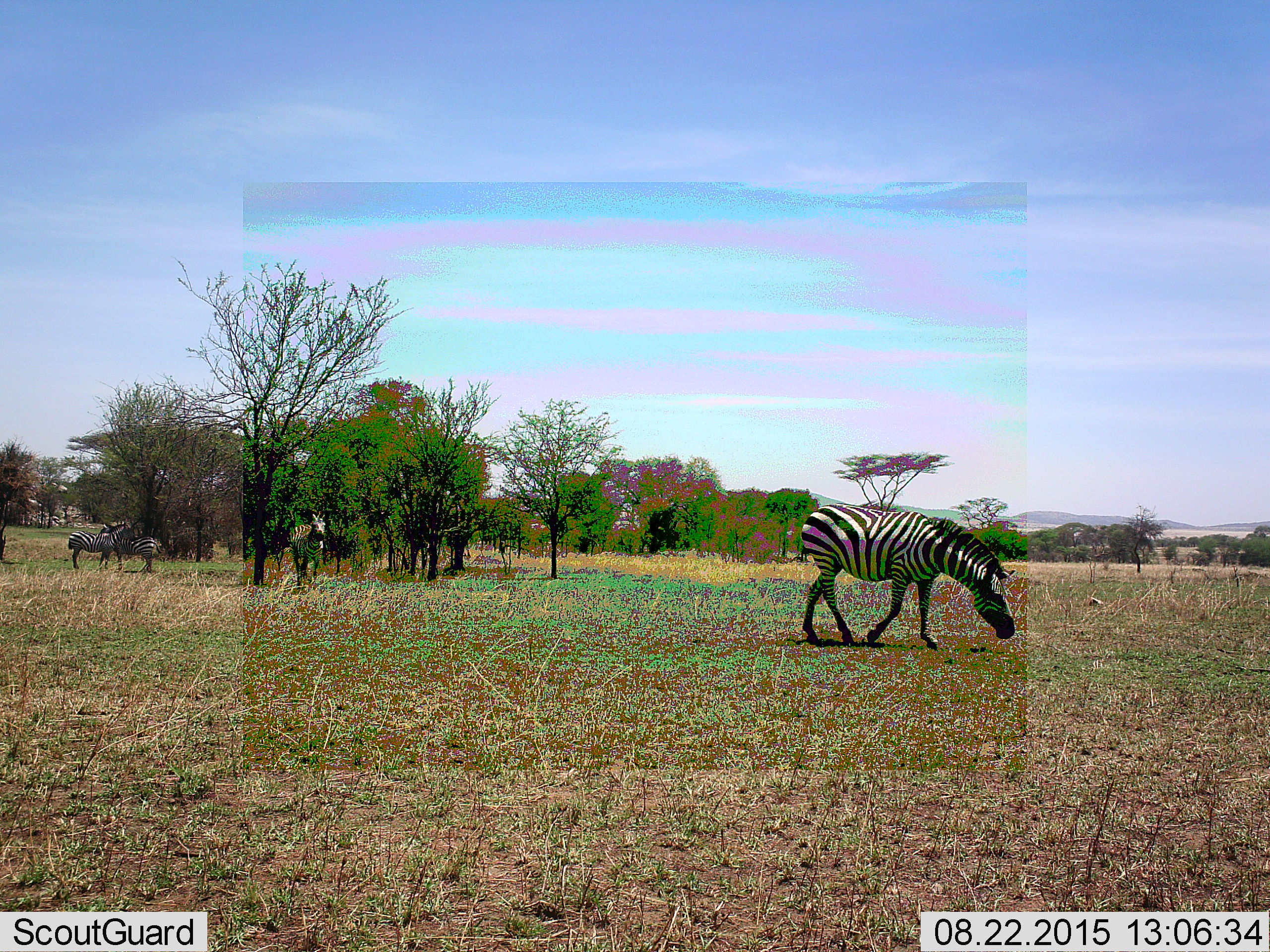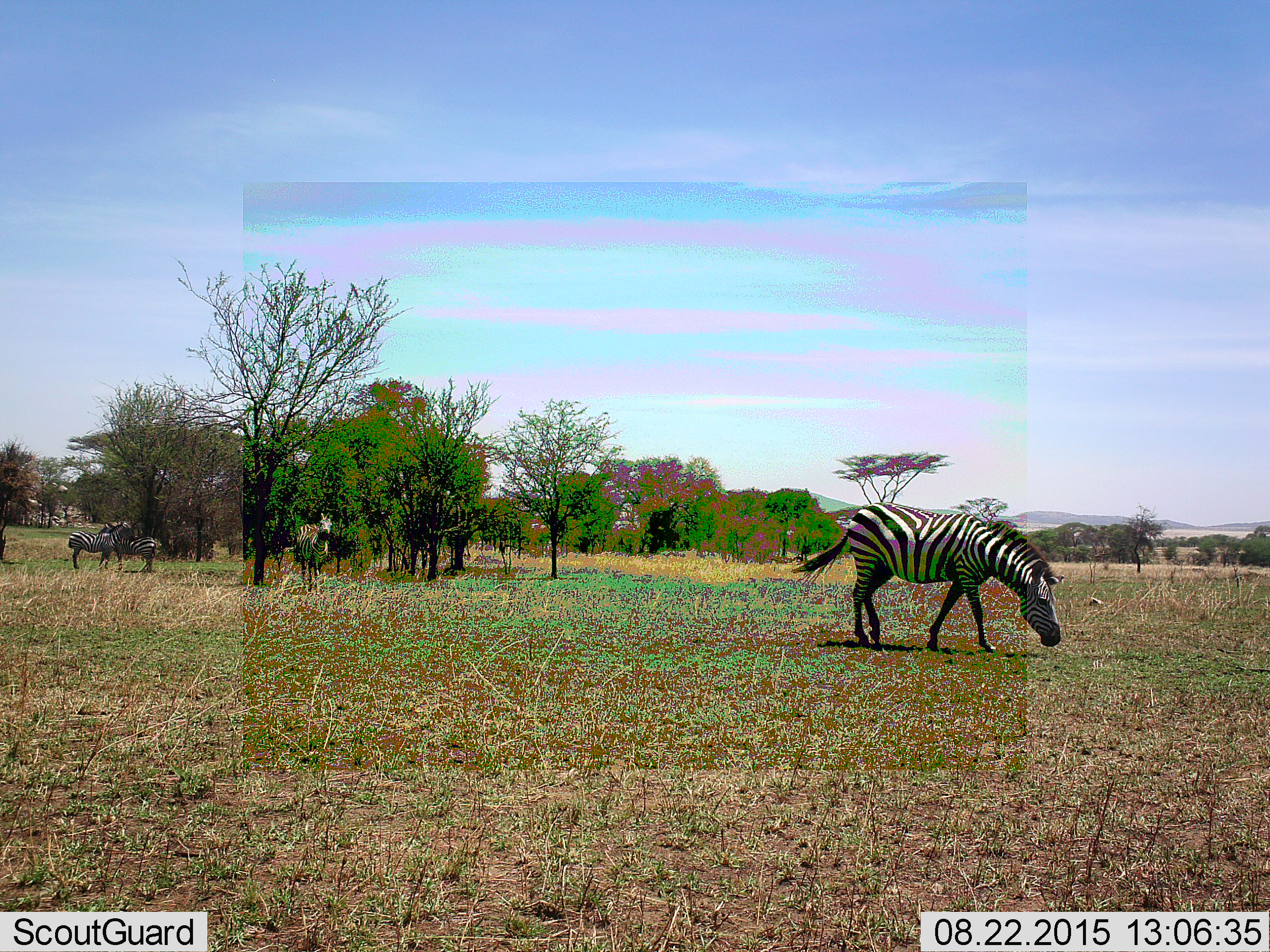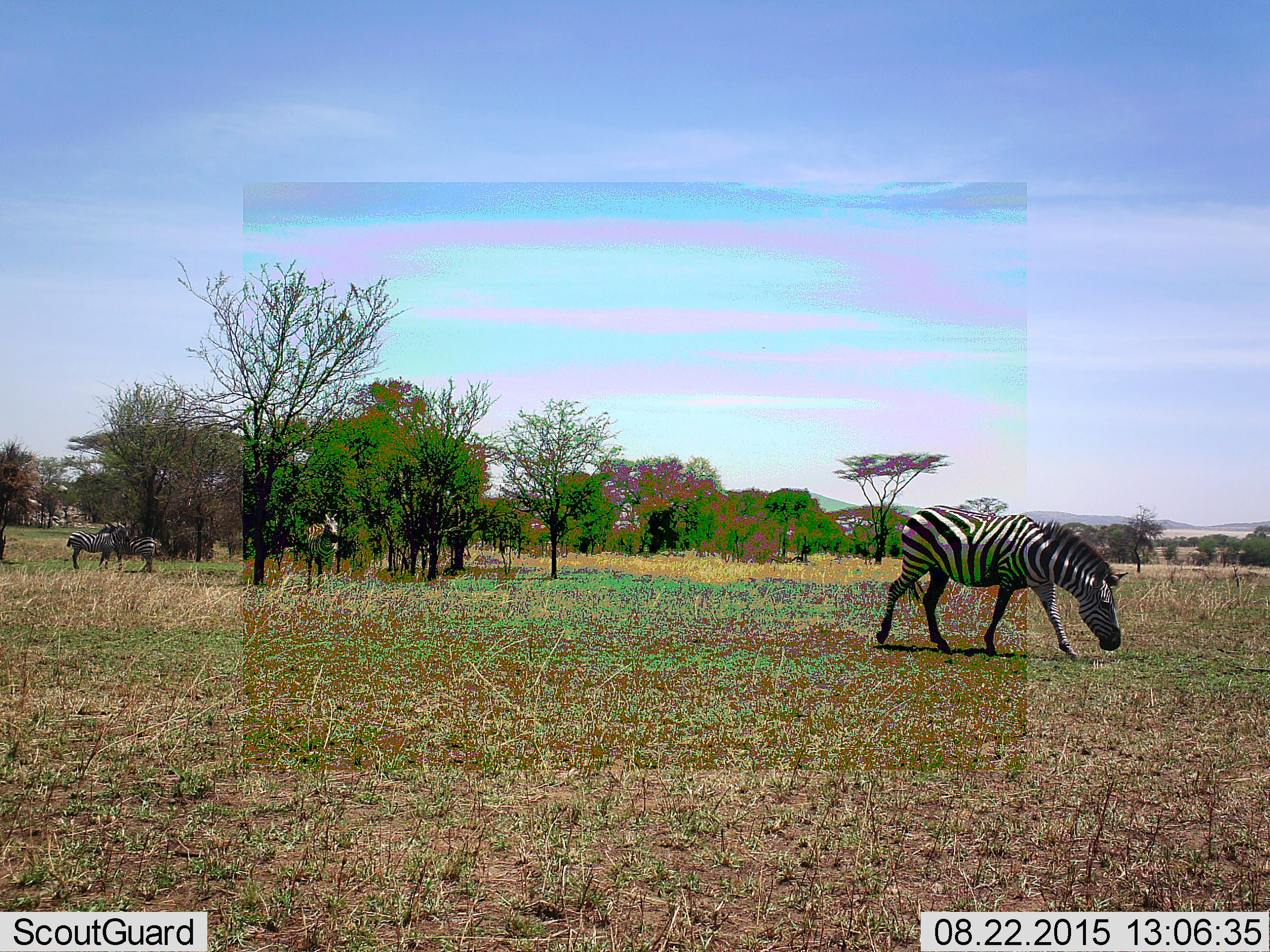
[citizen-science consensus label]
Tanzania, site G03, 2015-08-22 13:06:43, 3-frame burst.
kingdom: Animalia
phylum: Chordata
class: Mammalia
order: Perissodactyla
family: Equidae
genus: Equus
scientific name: Equus quagga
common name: plains zebra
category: zebra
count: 4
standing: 80%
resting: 0%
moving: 65%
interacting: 25%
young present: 5%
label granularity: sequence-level